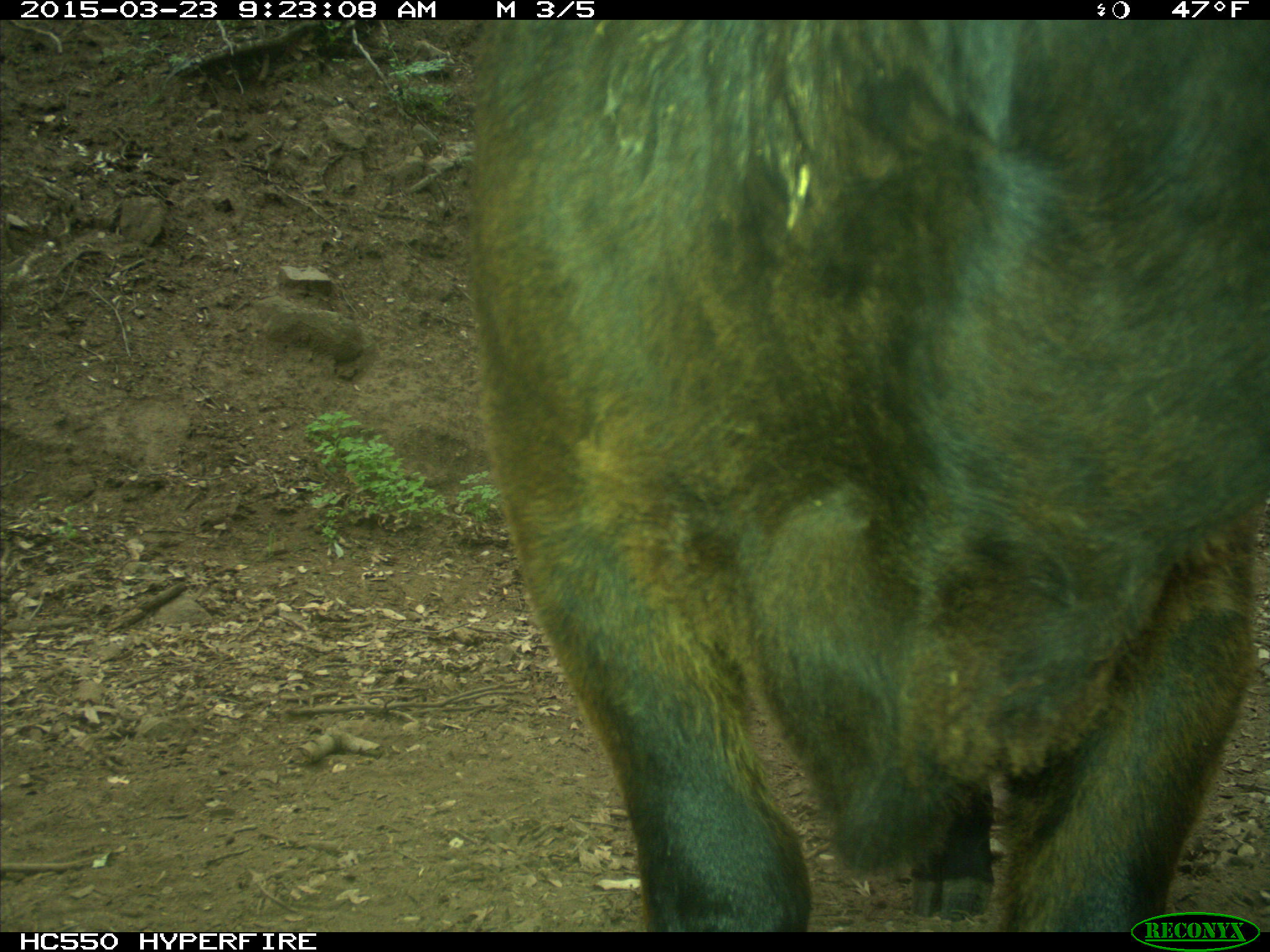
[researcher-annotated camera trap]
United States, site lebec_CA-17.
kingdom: Animalia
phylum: Chordata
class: Mammalia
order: Artiodactyla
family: Bovidae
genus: Bos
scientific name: Bos taurus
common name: domestic cow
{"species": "Bos taurus (domestic cow)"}